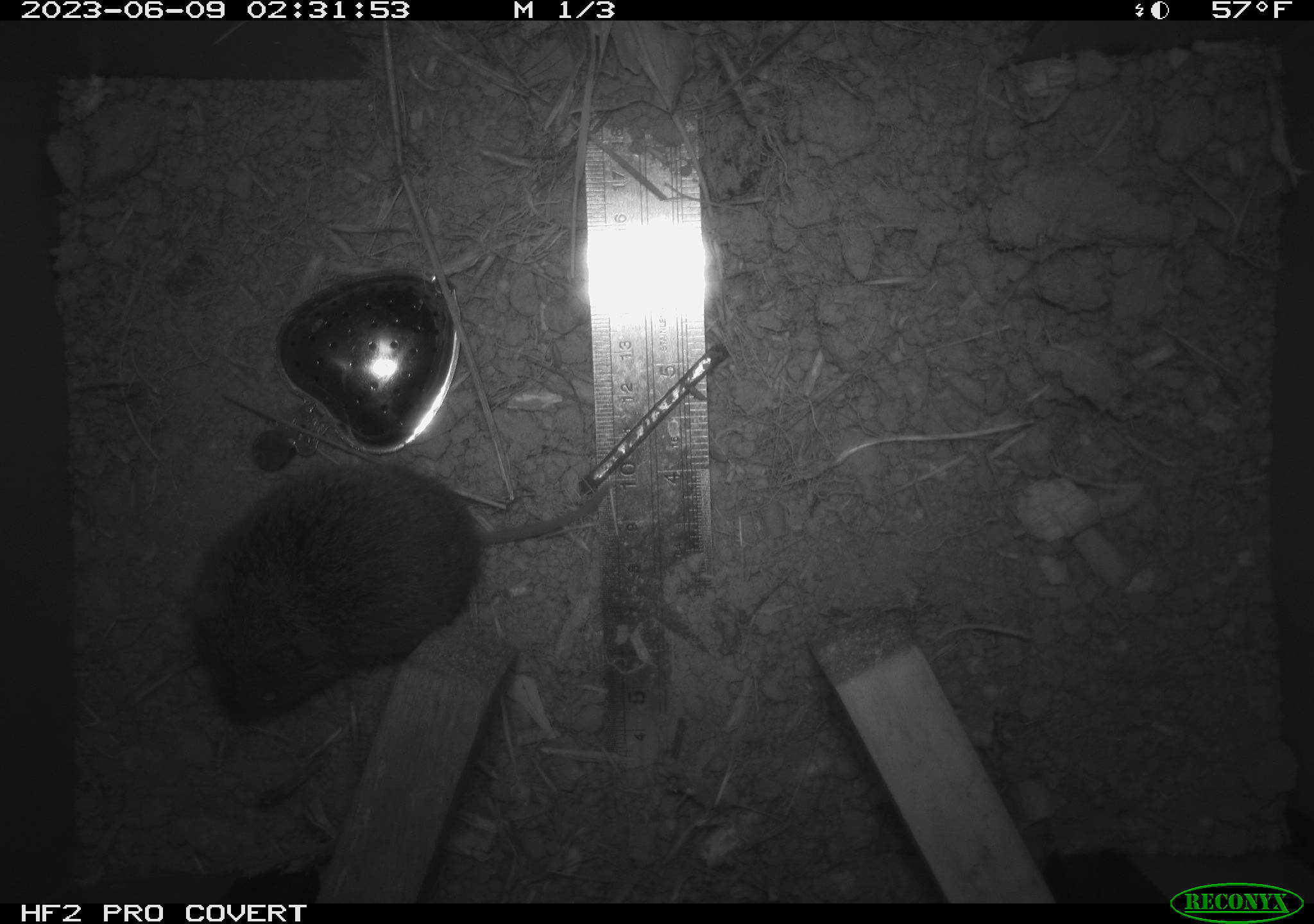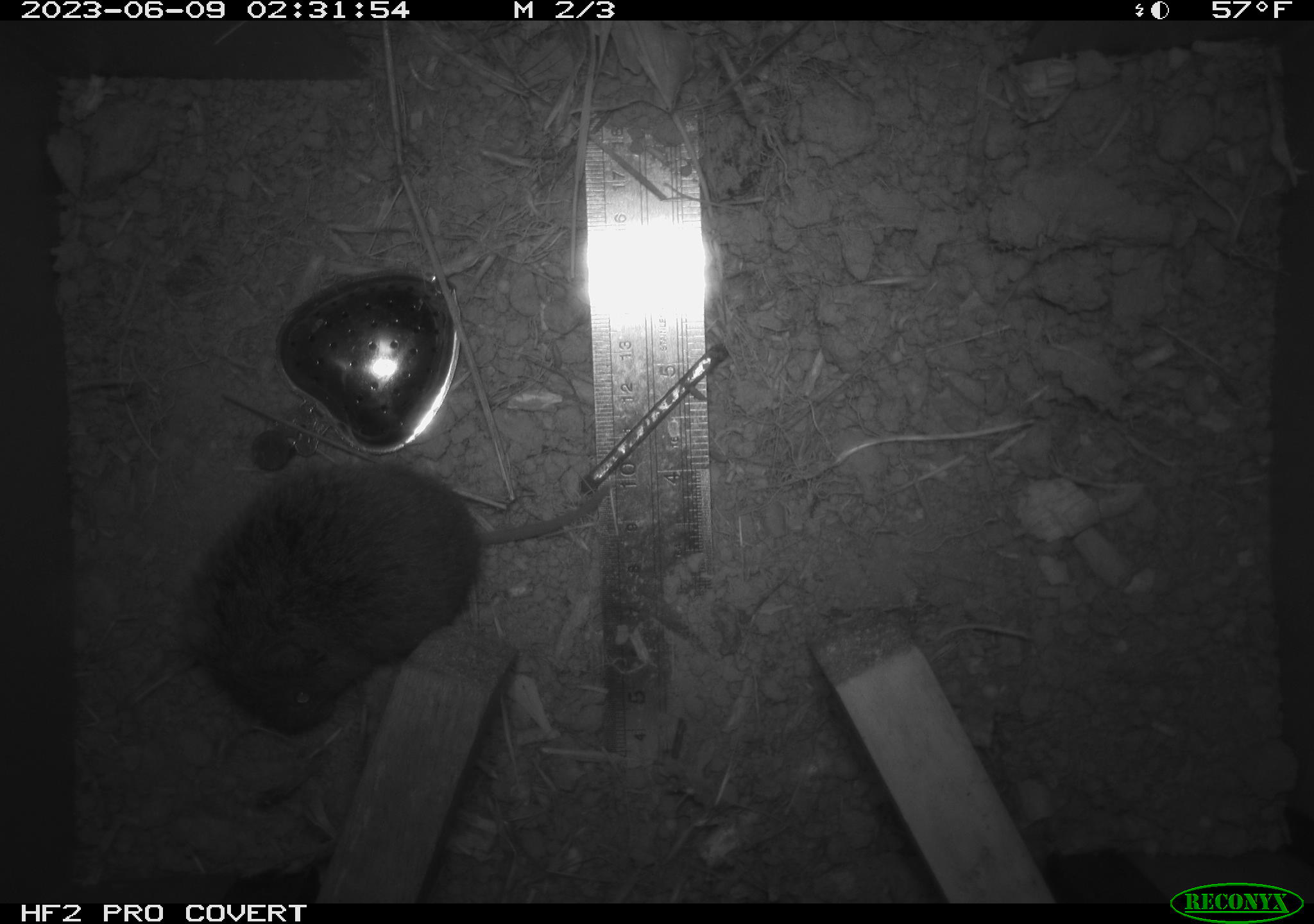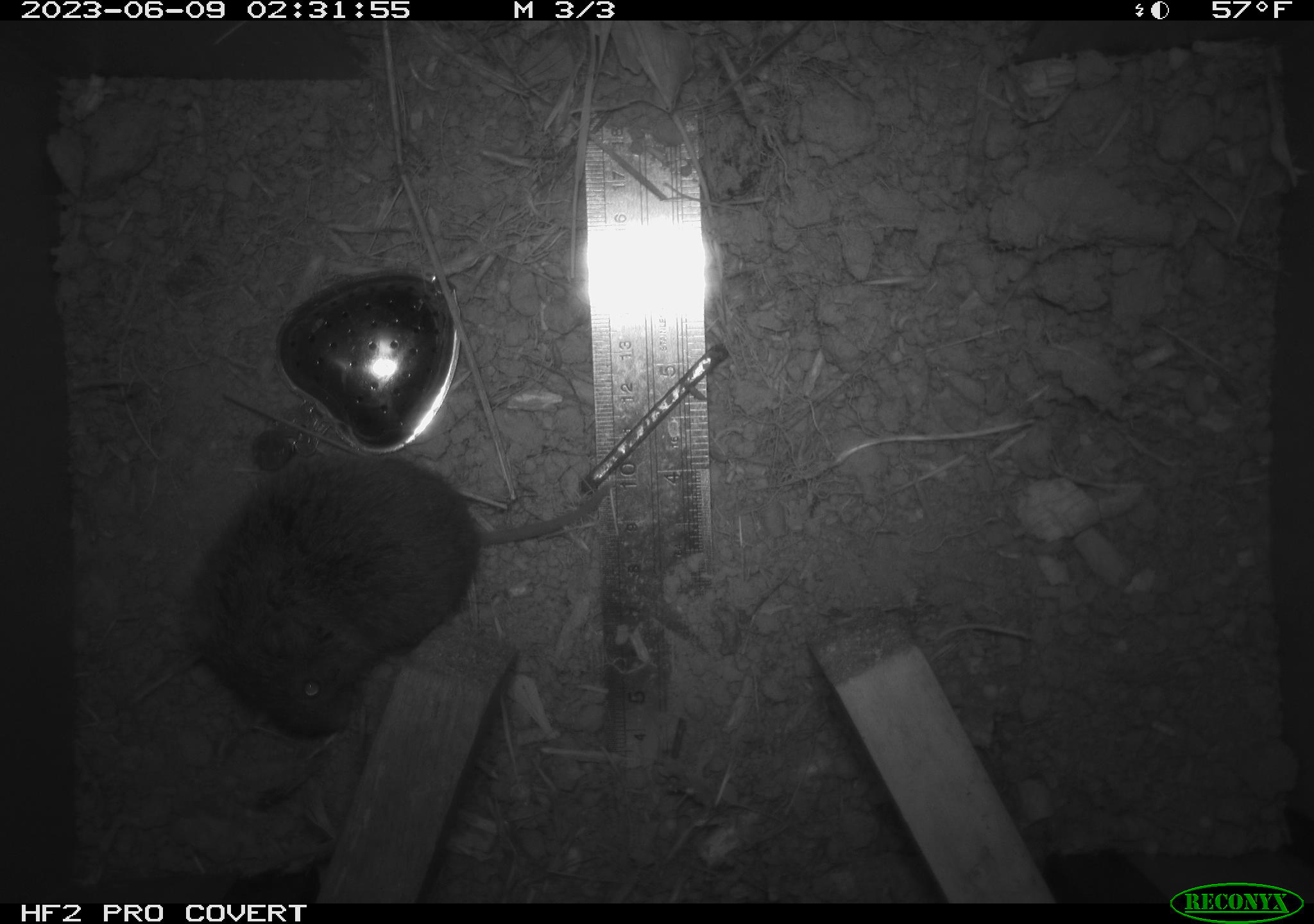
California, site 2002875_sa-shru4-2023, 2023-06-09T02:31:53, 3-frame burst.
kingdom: Animalia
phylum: Chordata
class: Mammalia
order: Rodentia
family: Cricetidae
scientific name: Arvicolinae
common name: voles, lemmings, and muskrats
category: arvicolinae subfamily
Arvicolinae subfamily (voles, lemmings, and muskrats) (Arvicolinae).